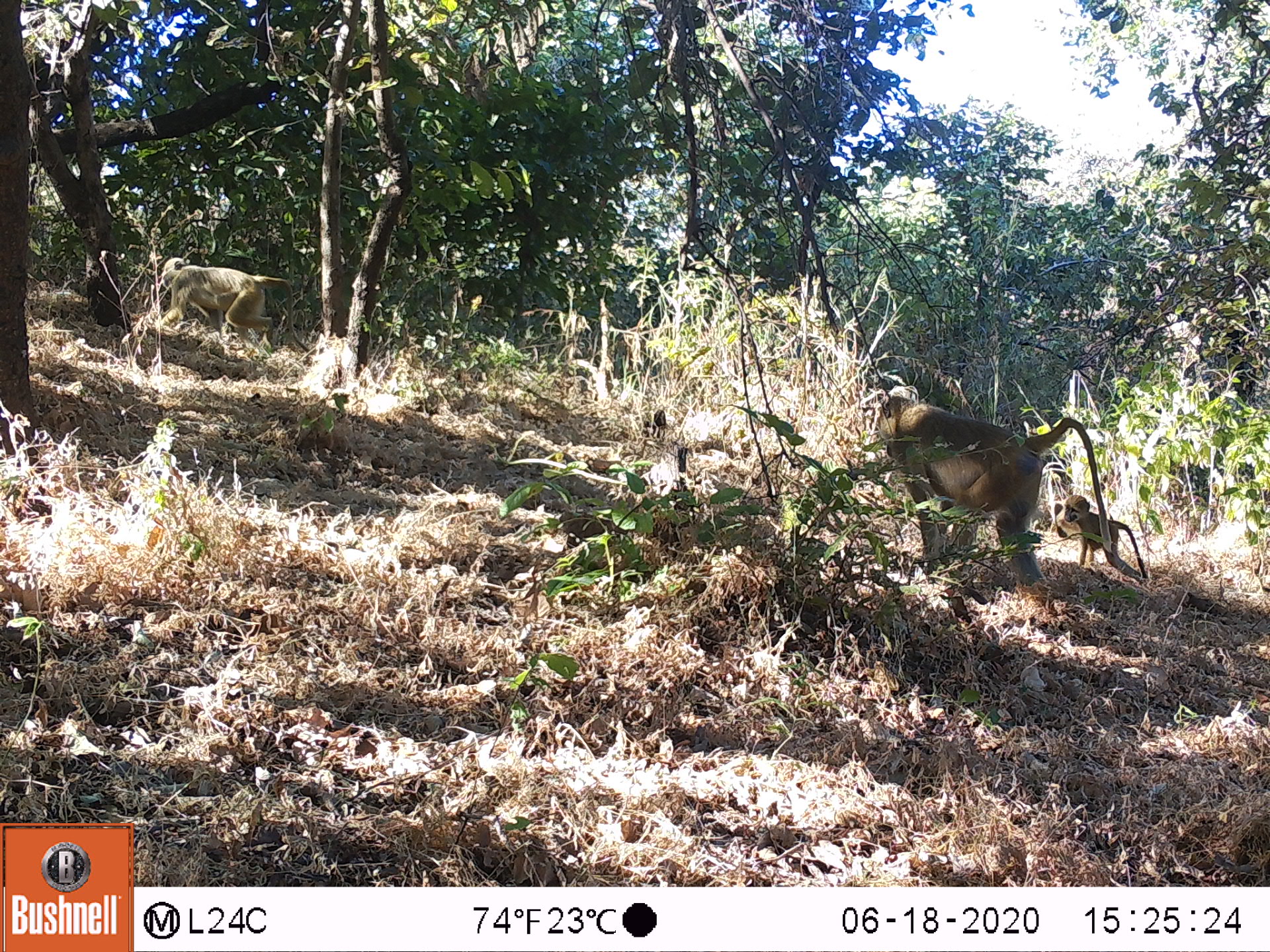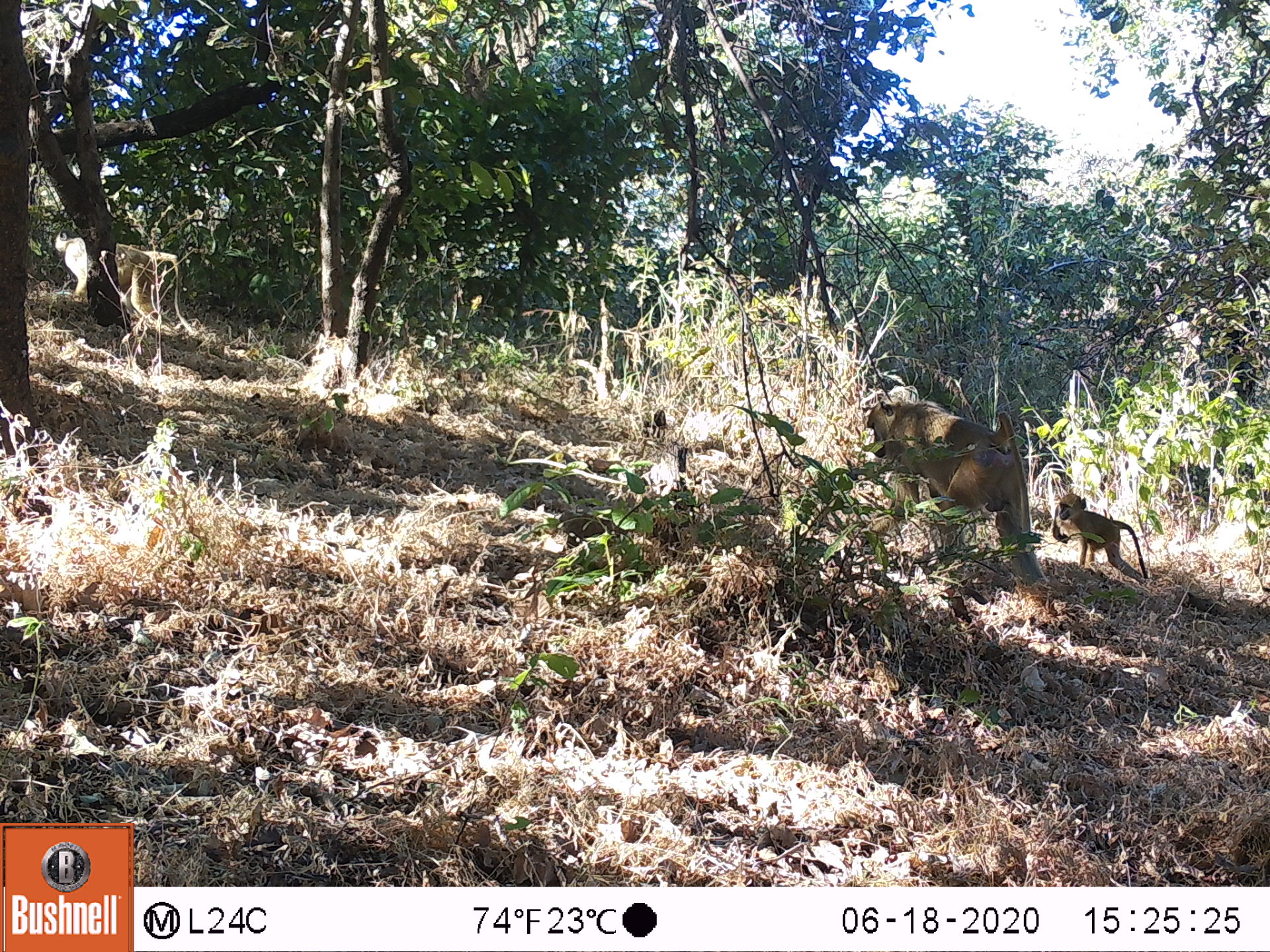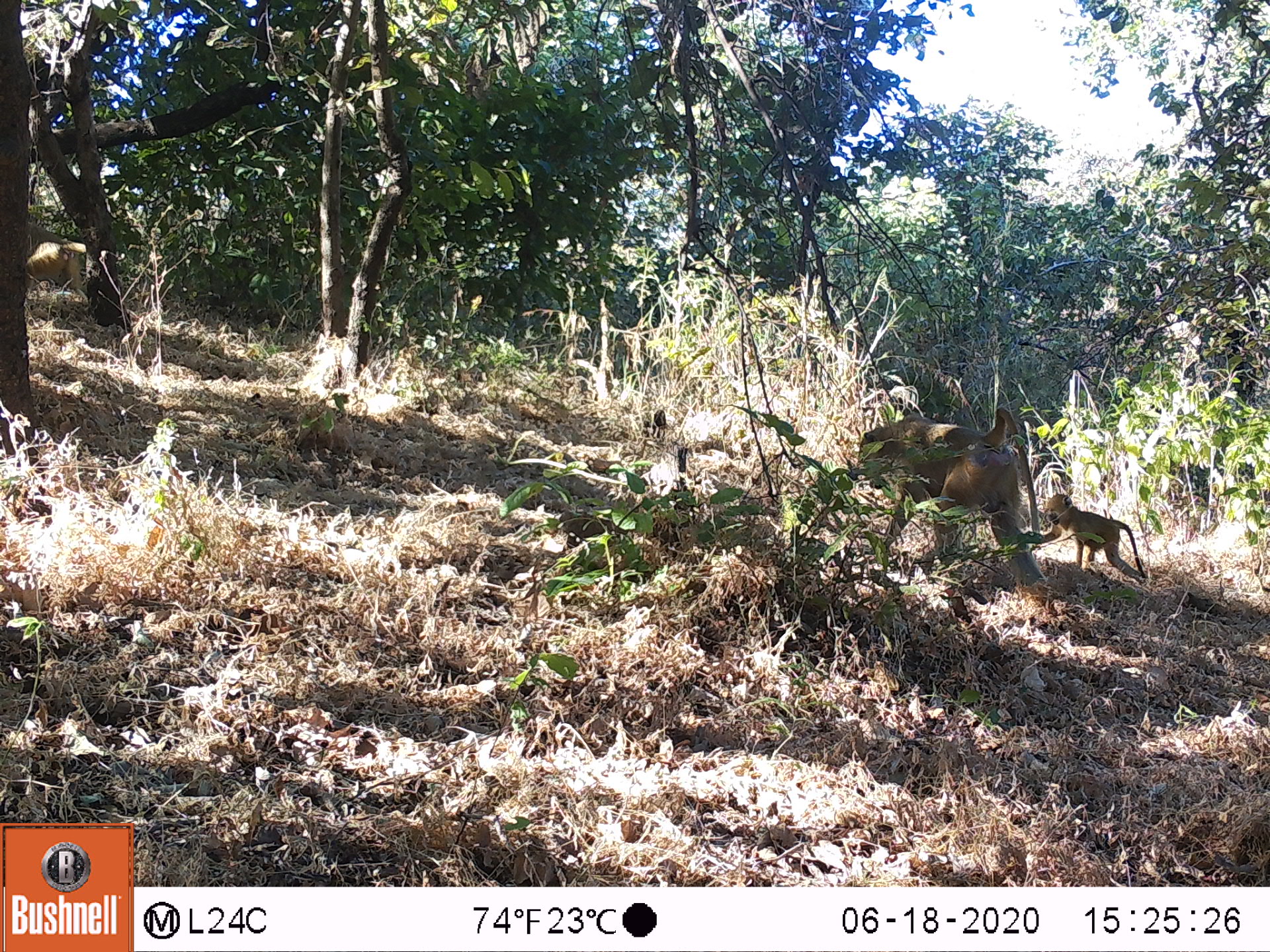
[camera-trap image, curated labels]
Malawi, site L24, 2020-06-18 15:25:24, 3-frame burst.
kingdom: Animalia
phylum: Chordata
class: Mammalia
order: Primates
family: Cercopithecidae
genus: Papio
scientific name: Papio cynocephalus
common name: yellow baboon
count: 2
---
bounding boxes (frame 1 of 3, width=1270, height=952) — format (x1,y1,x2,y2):
yellow baboon: (867,394,1133,599); (148,247,292,353)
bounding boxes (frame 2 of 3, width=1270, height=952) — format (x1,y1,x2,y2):
yellow baboon: (857,388,1039,579); (47,224,187,335); (1045,491,1148,589)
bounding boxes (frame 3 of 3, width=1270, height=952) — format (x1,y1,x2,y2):
yellow baboon: (858,405,1045,612); (1047,496,1142,577); (20,218,89,303)